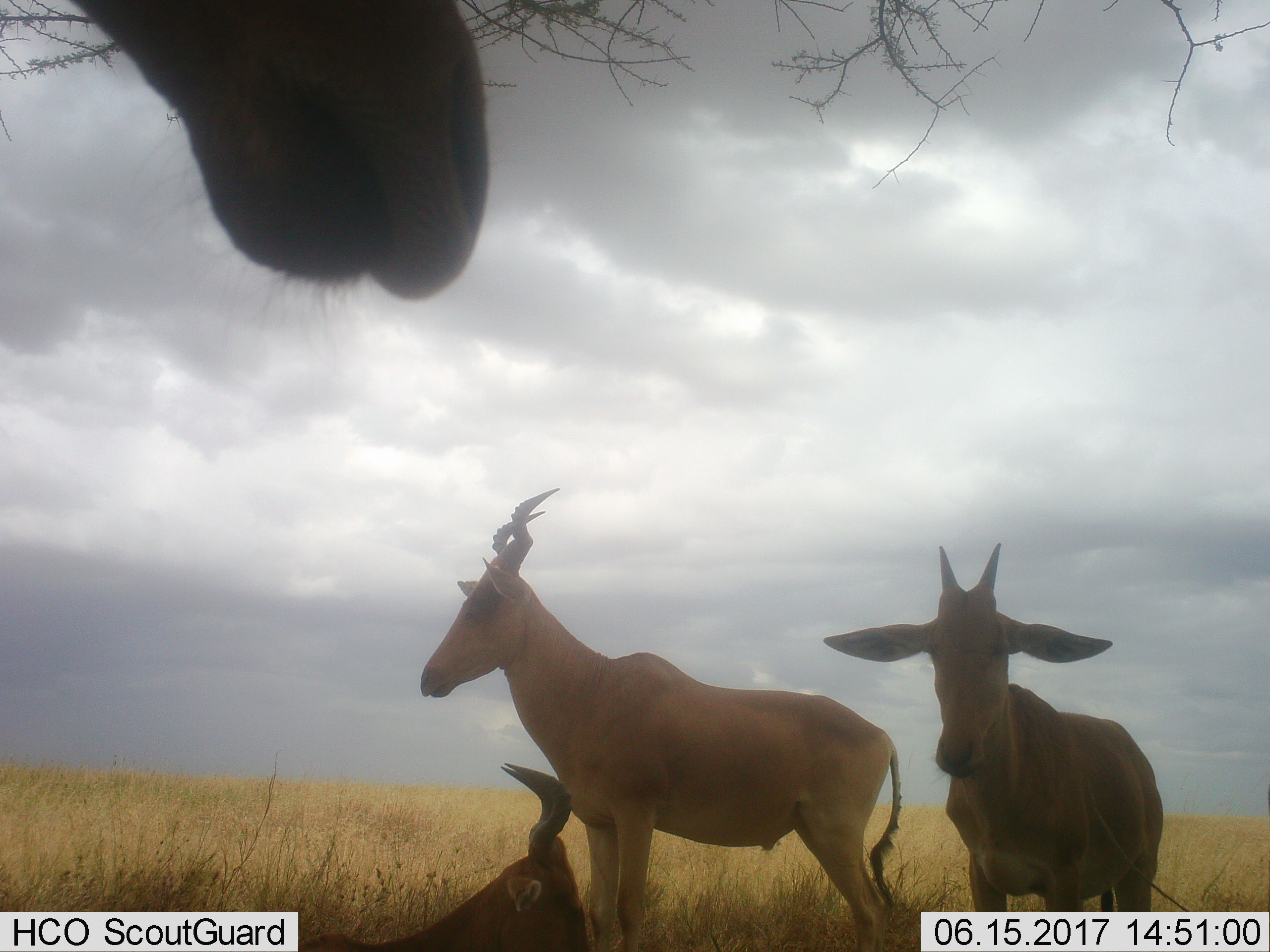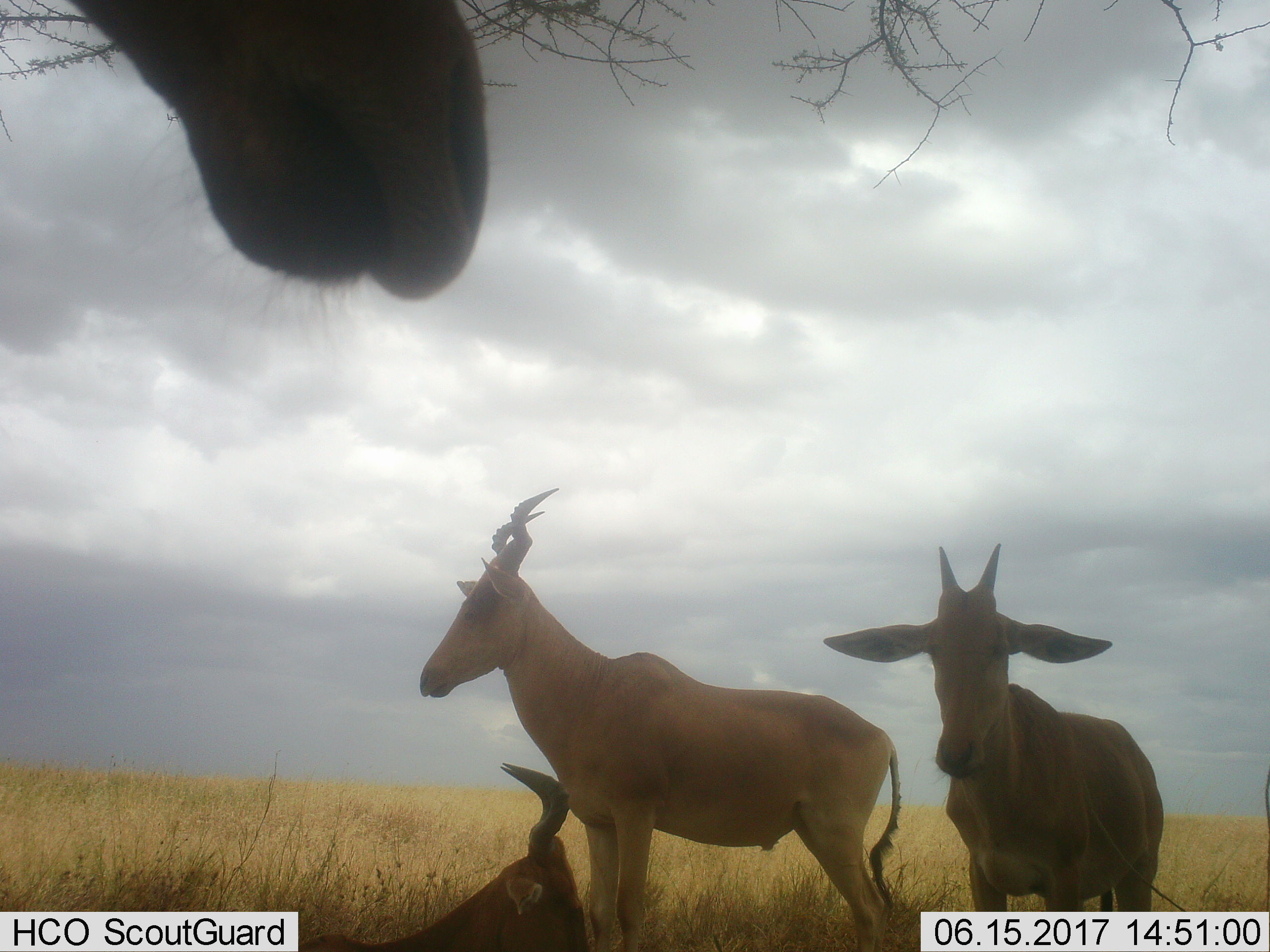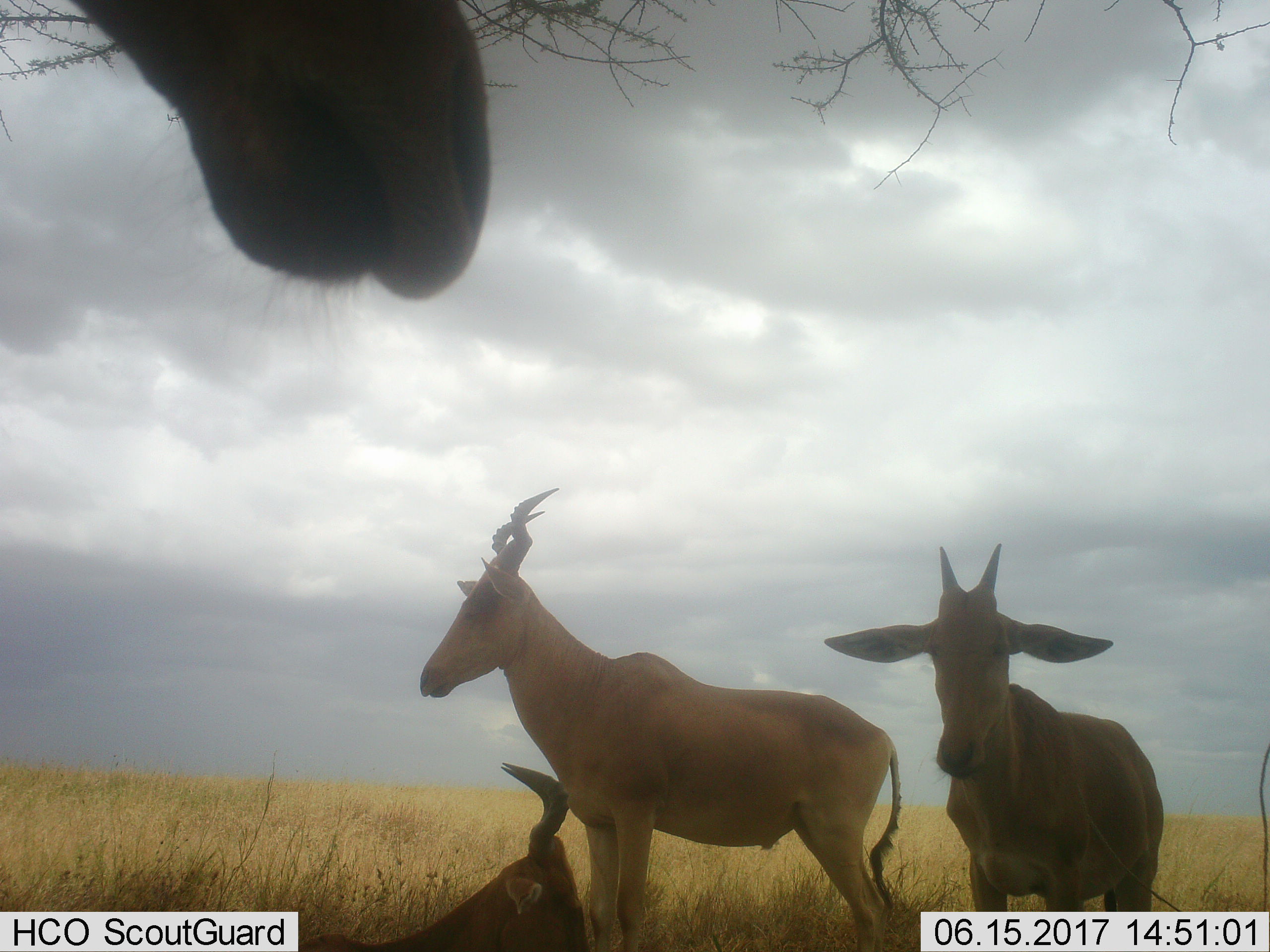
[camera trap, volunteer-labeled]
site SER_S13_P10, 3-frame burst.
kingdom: Animalia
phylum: Chordata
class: Mammalia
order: Artiodactyla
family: Bovidae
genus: Alcelaphus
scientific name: Alcelaphus buselaphus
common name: hartebeest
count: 4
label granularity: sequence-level